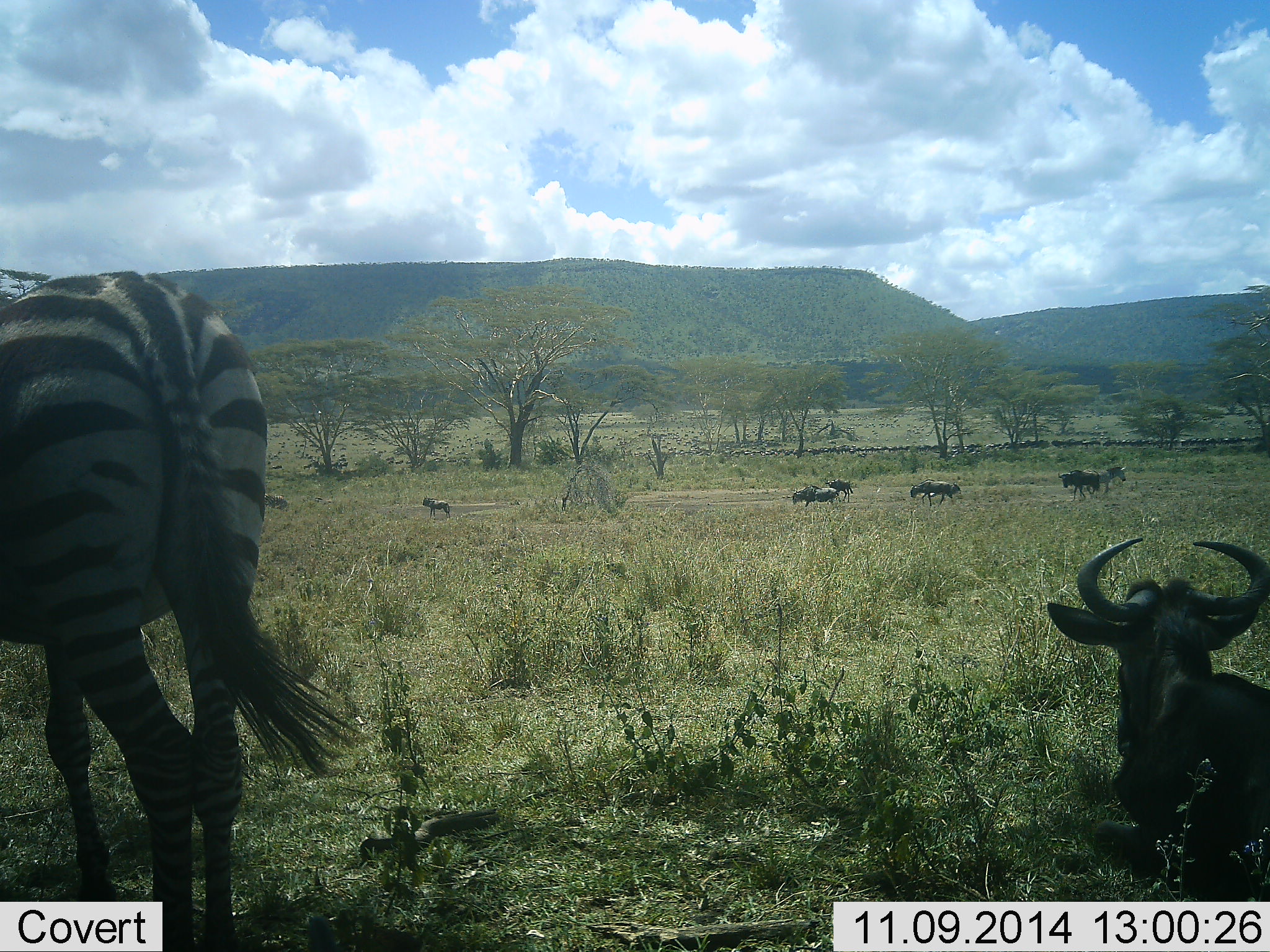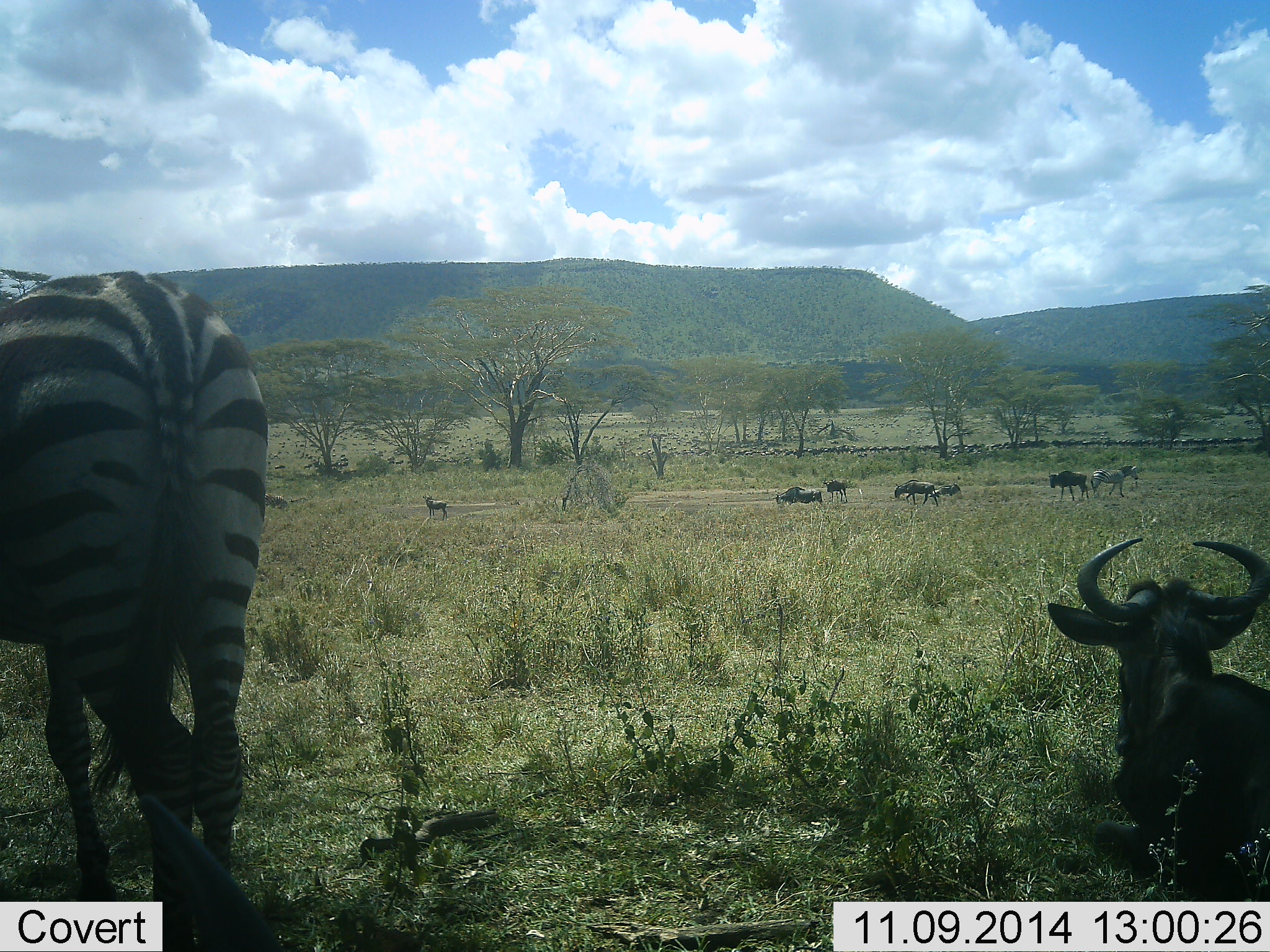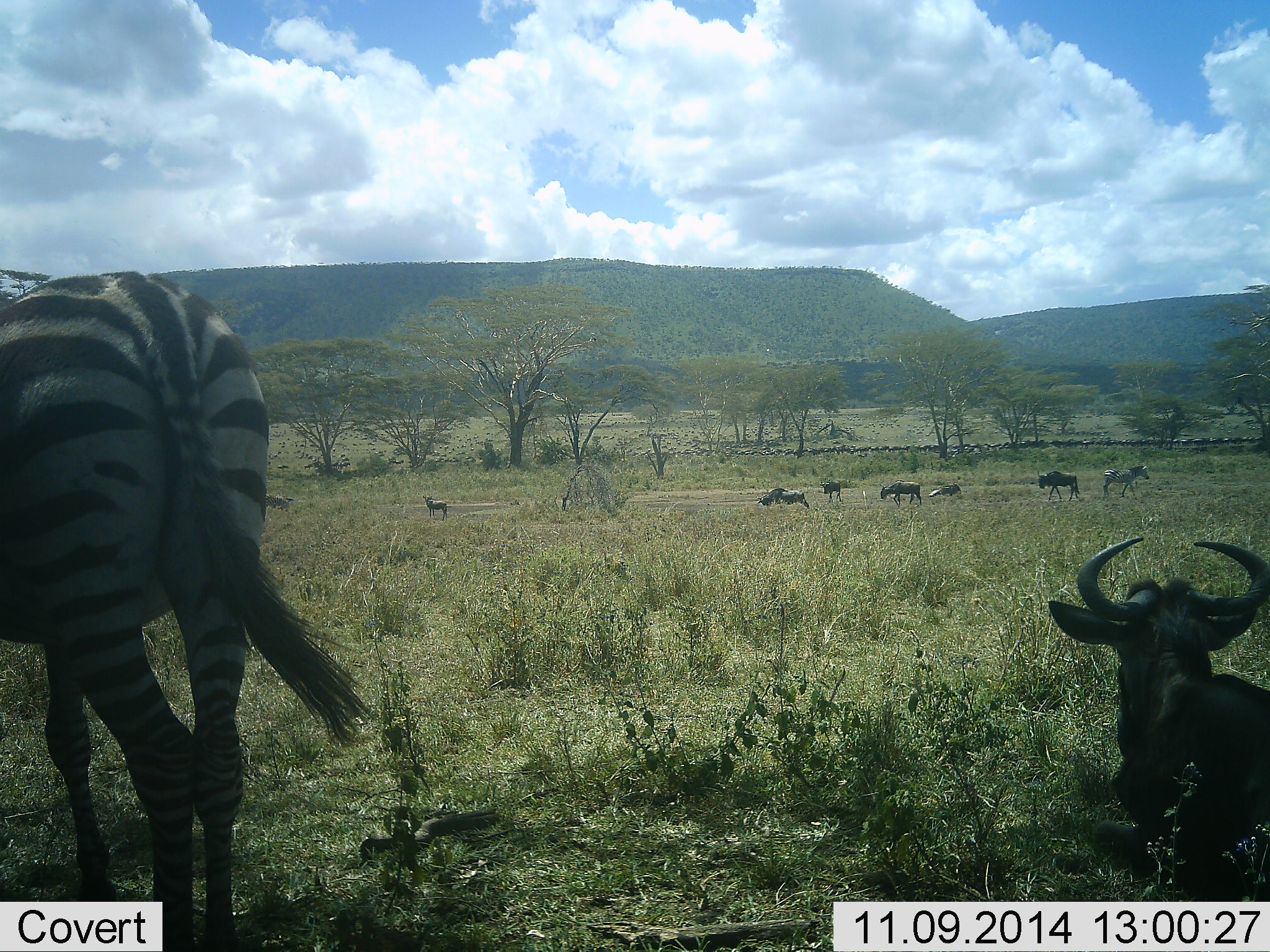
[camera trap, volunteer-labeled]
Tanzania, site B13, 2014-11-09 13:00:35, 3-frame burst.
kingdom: Animalia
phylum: Chordata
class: Mammalia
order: Artiodactyla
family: Bovidae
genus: Connochaetes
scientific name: Connochaetes taurinus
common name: blue wildebeest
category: wildebeest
Wildebeest (blue wildebeest) (Connochaetes taurinus), count 9. Behavior (volunteer vote fractions): standing 50%, resting 83%, moving 42%, interacting 0%. Young present (vote fraction): 0%. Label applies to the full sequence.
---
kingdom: Animalia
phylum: Chordata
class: Mammalia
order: Perissodactyla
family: Equidae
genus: Equus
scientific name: Equus quagga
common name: plains zebra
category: zebra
Zebra (plains zebra) (Equus quagga), count 2. Behavior (volunteer vote fractions): standing 69%, resting 8%, moving 54%, interacting 0%. Young present (vote fraction): 0%. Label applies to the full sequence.